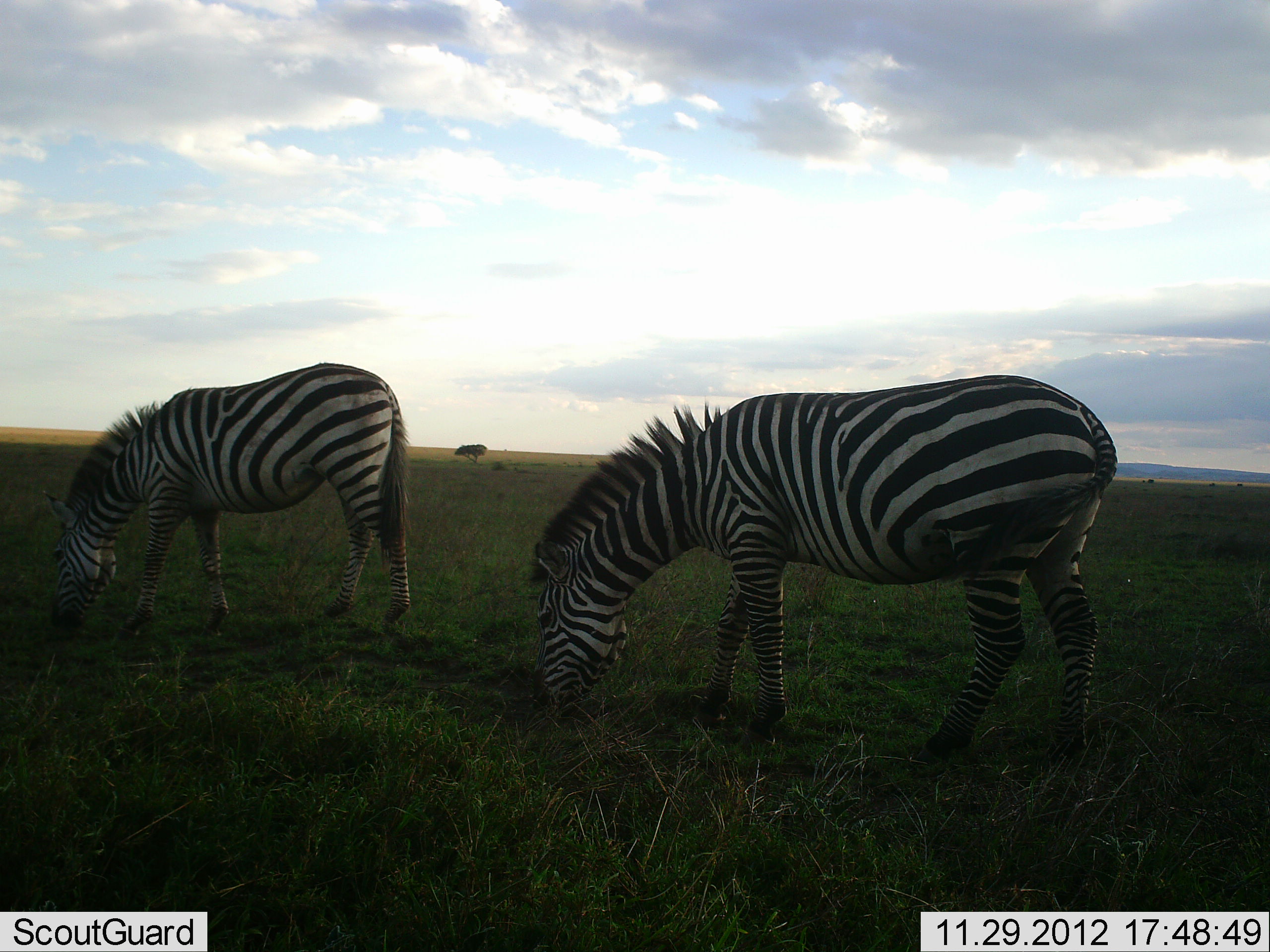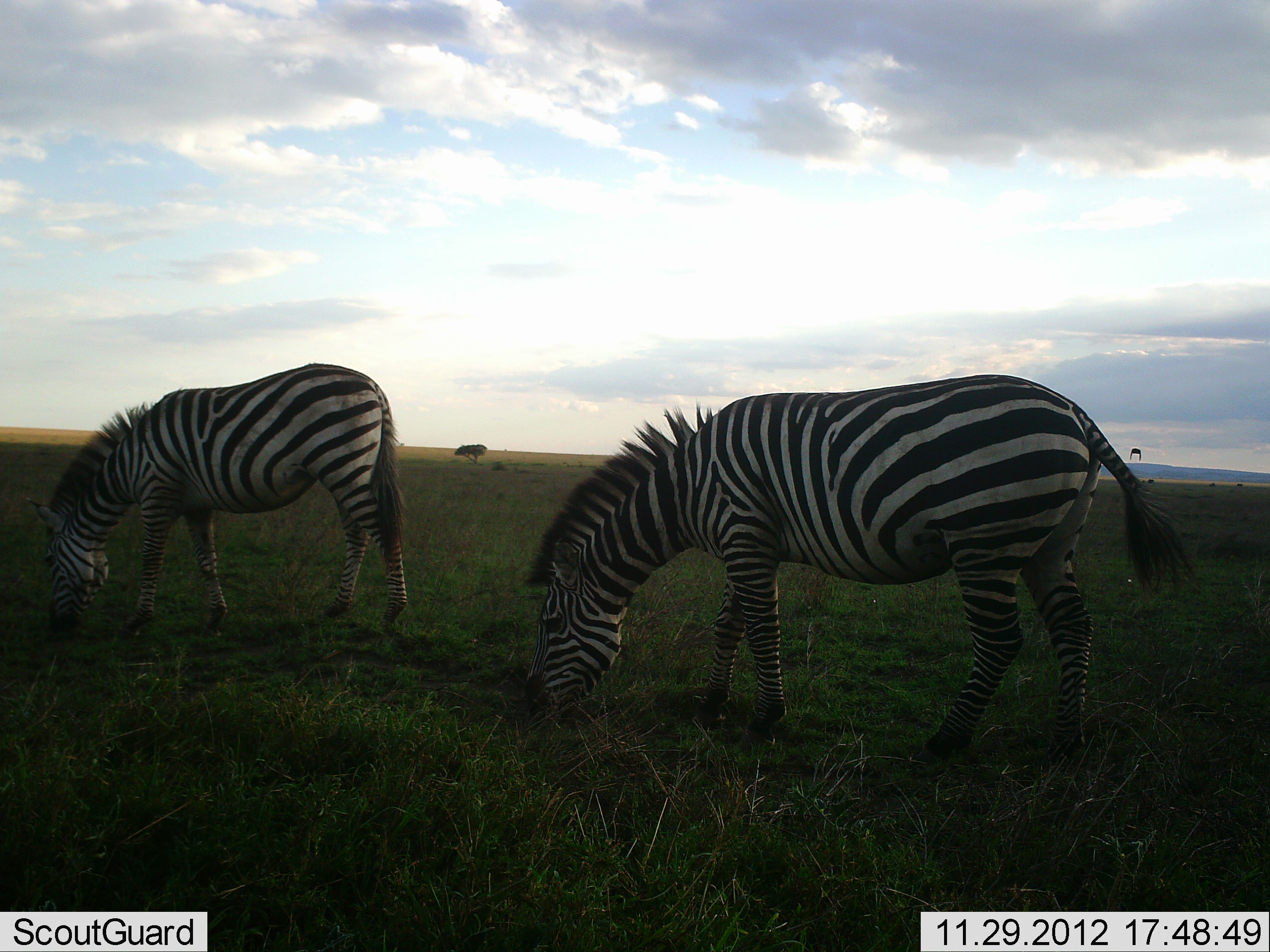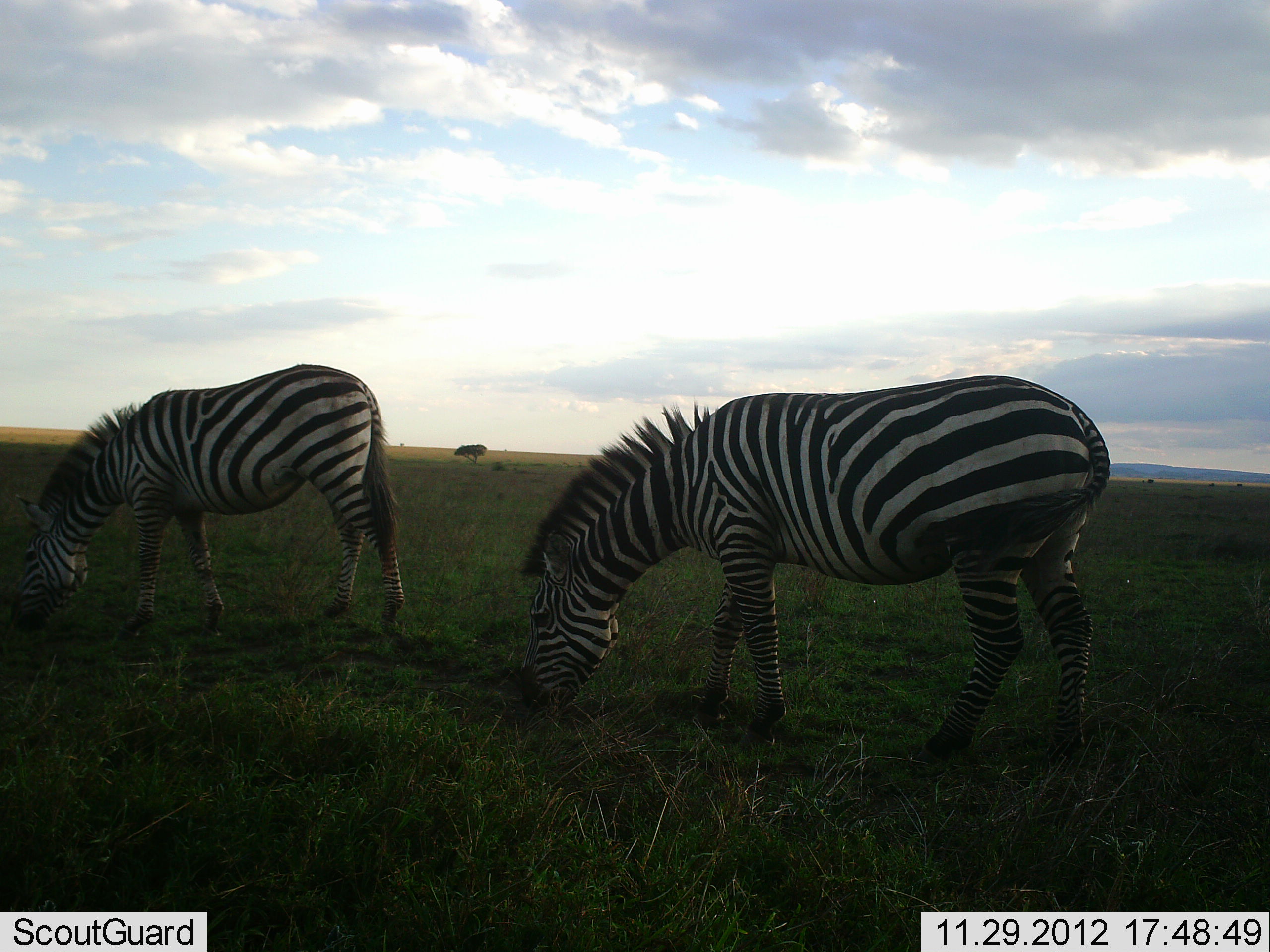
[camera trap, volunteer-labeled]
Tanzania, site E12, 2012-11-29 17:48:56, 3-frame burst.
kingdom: Animalia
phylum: Chordata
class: Mammalia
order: Perissodactyla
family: Equidae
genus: Equus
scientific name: Equus quagga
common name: plains zebra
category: zebra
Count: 2.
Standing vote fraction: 40%.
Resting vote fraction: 0%.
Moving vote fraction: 10%.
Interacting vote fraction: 0%.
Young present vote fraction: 0%.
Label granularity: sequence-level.